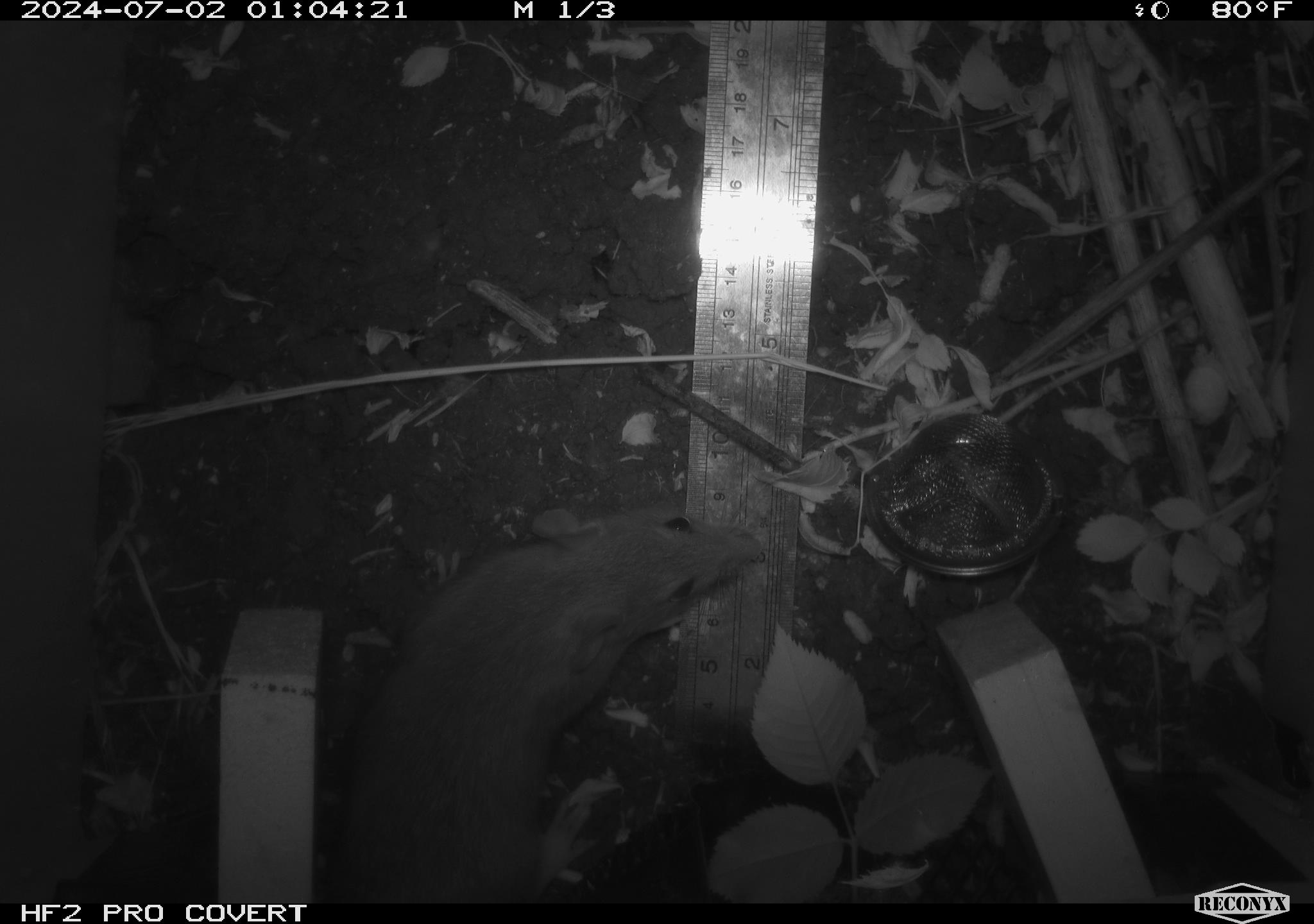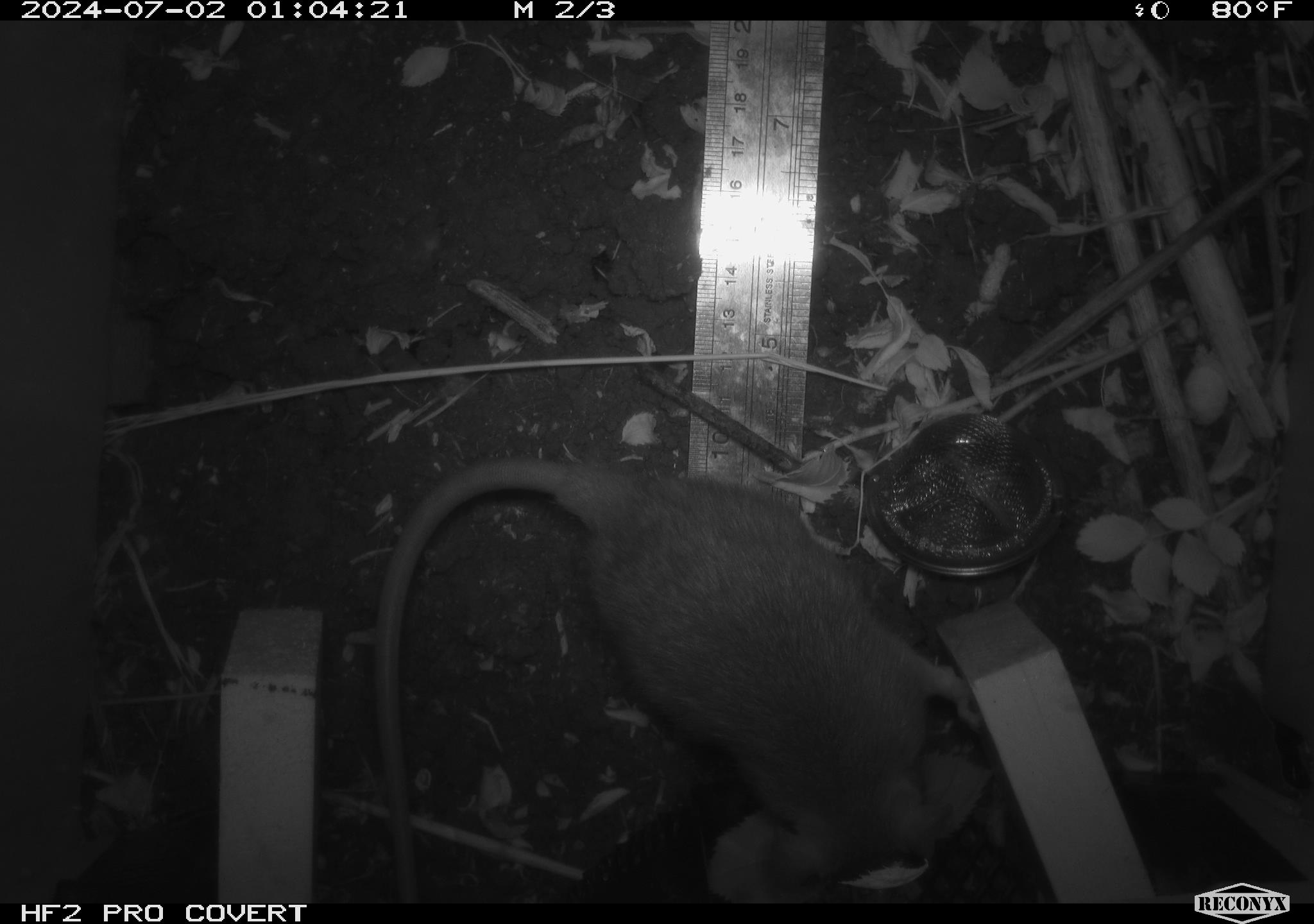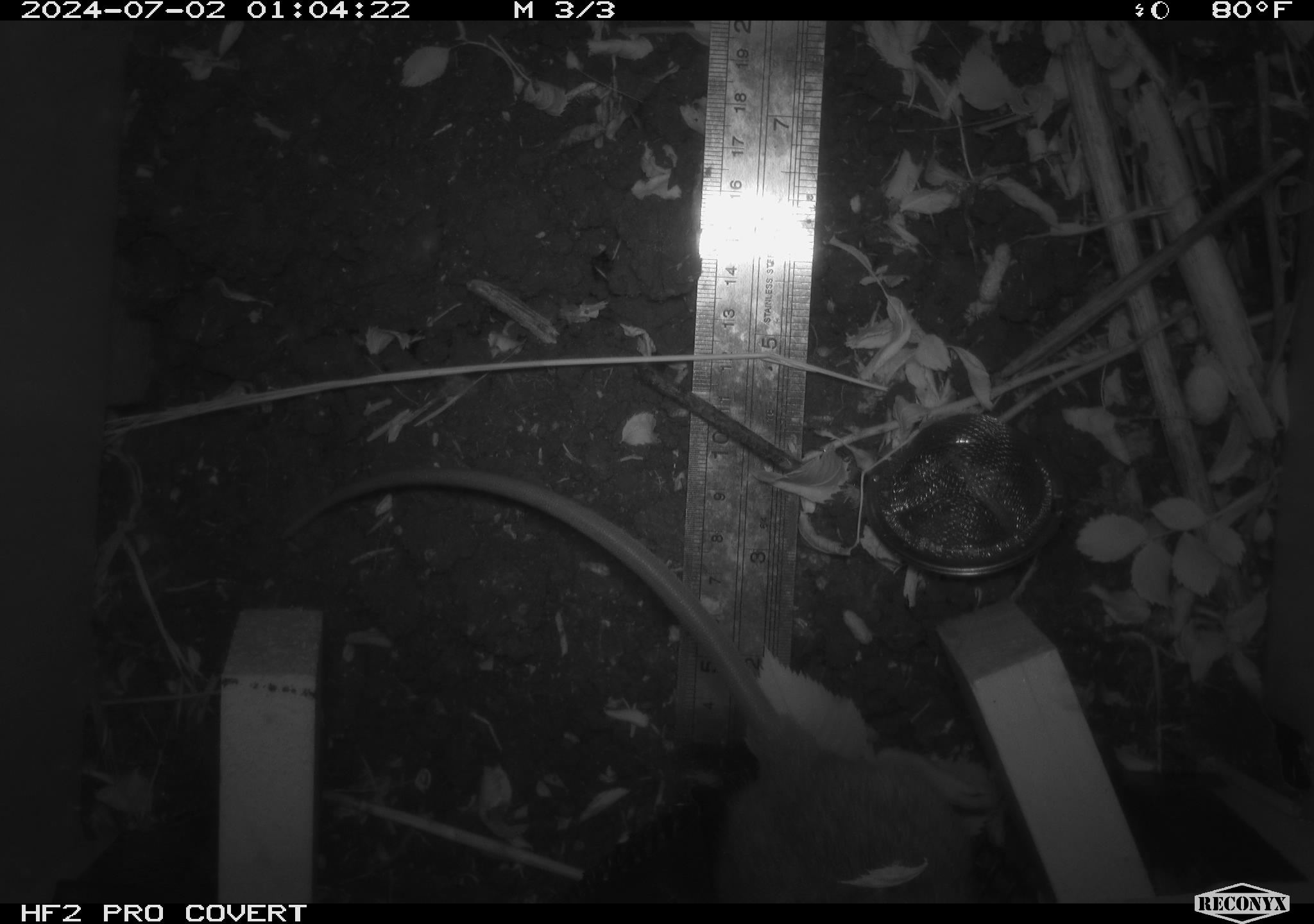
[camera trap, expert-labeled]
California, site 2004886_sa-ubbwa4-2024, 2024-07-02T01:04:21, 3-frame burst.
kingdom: Animalia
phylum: Chordata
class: Mammalia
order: Rodentia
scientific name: Rodentia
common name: woodrat or rat or mouse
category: woodrat or rat or mouse species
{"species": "woodrat or rat or mouse species (woodrat or rat or mouse) (Rodentia)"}